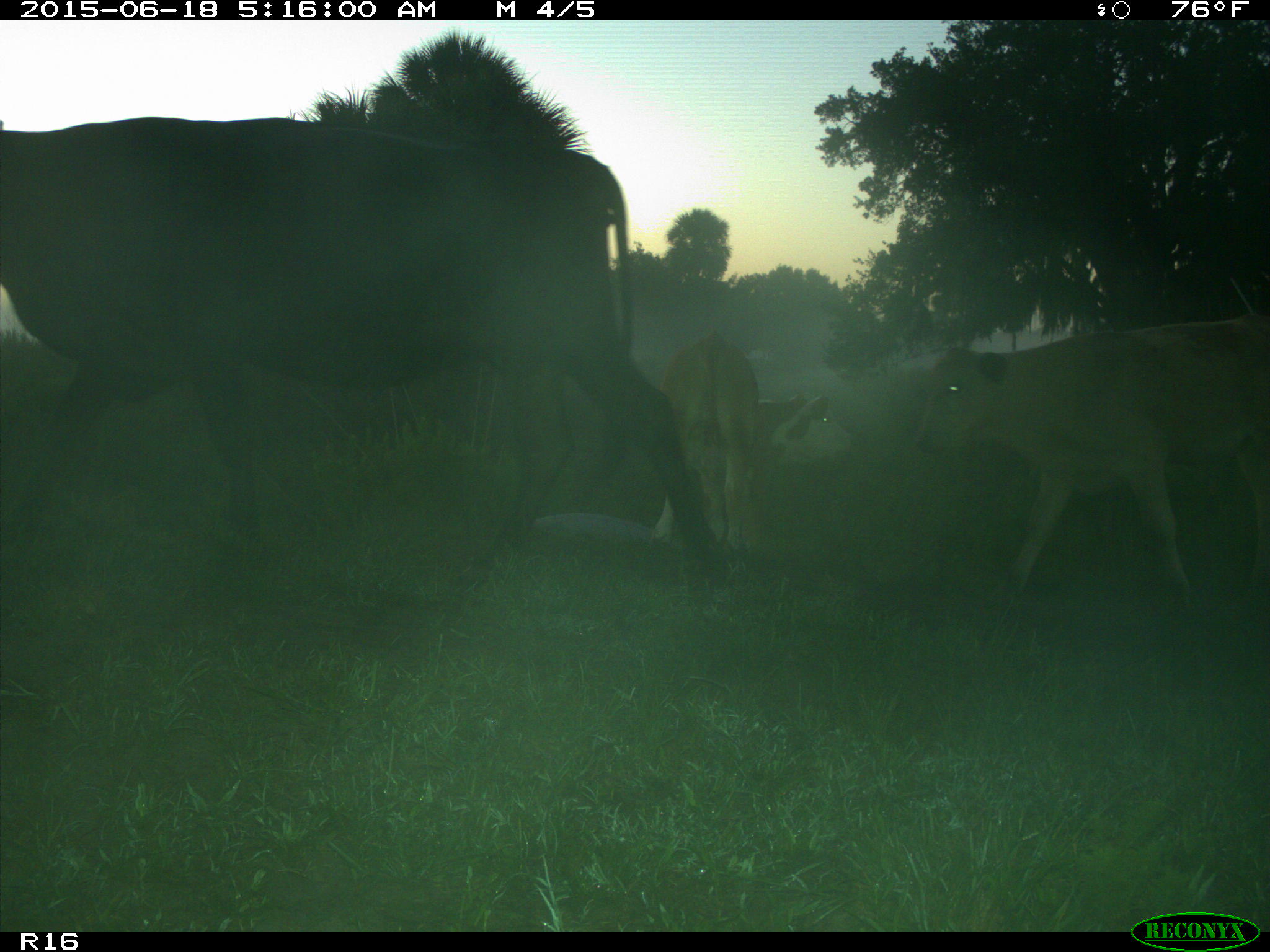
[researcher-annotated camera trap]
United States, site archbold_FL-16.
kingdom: Animalia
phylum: Chordata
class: Mammalia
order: Artiodactyla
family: Bovidae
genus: Bos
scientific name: Bos taurus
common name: domestic cow